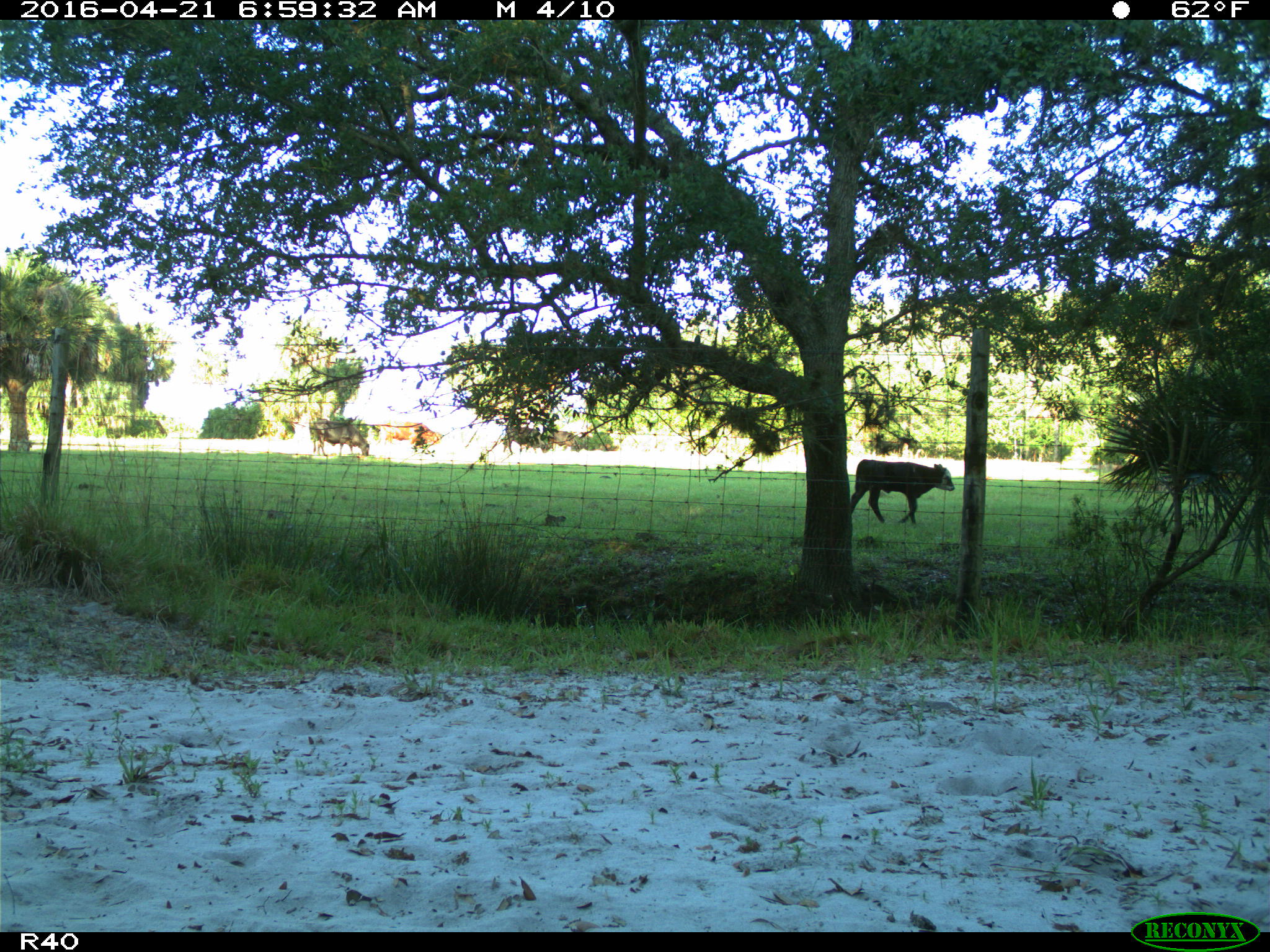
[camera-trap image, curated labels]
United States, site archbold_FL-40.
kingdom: Animalia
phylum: Chordata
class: Mammalia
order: Artiodactyla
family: Bovidae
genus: Bos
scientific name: Bos taurus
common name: domestic cow